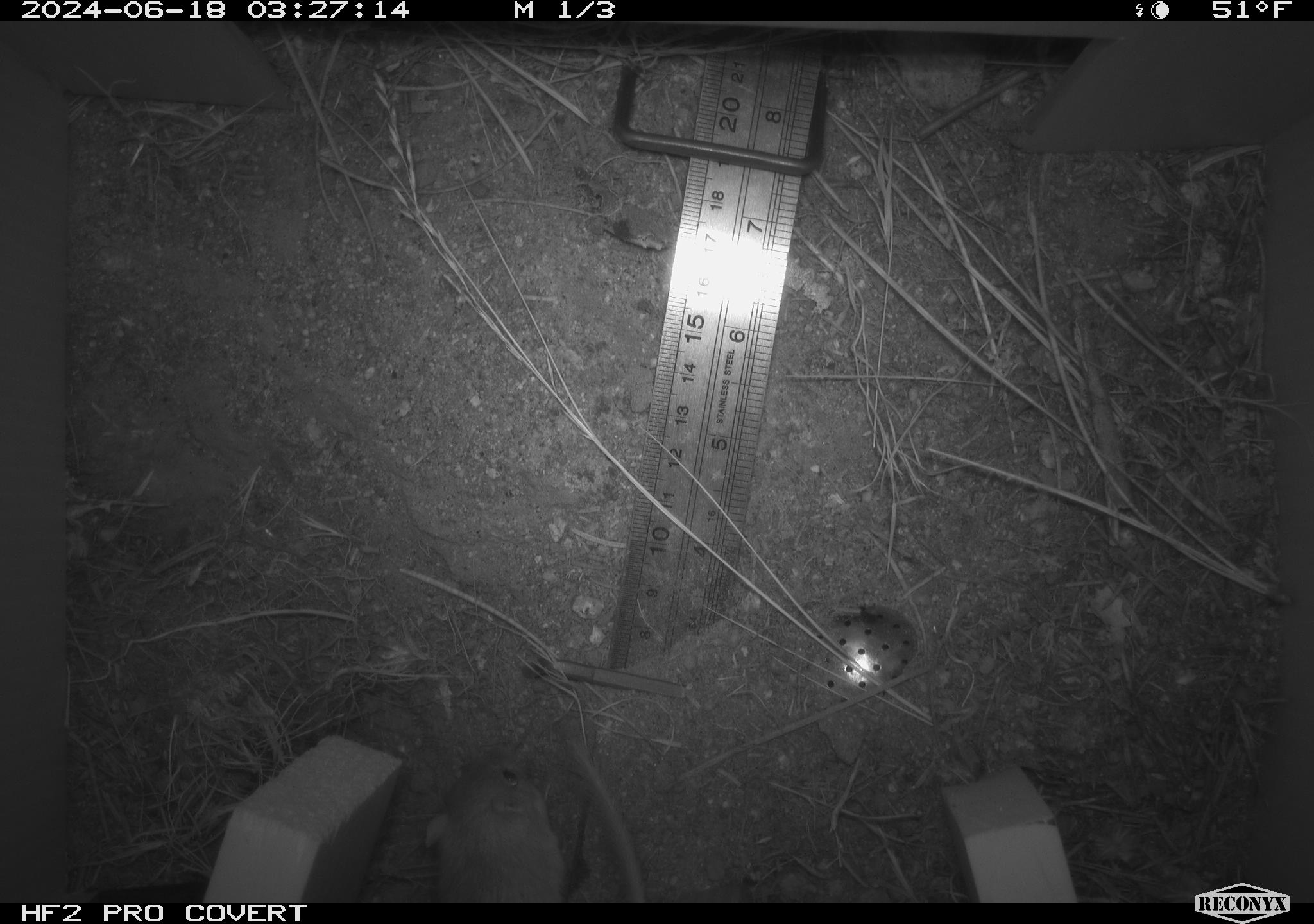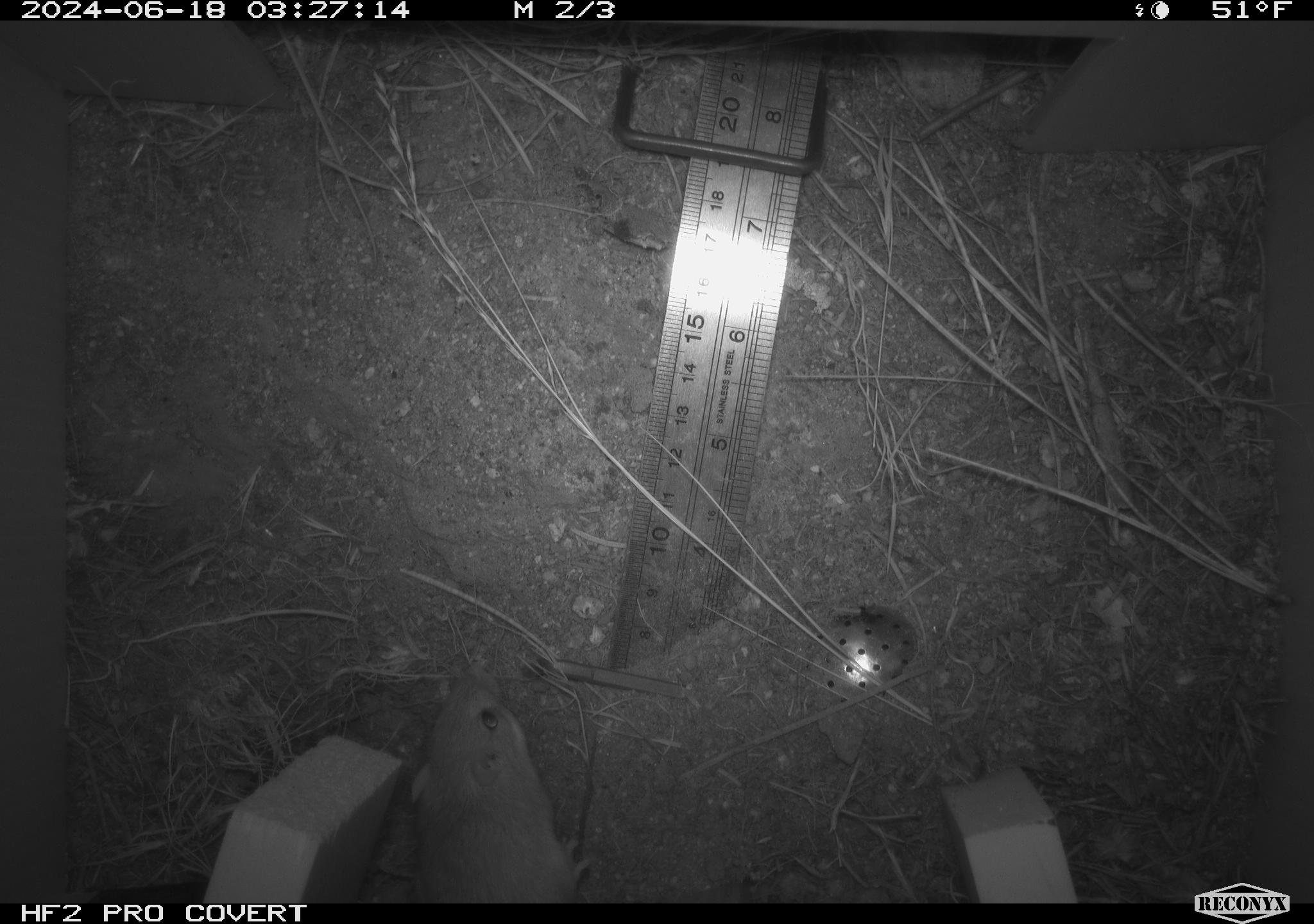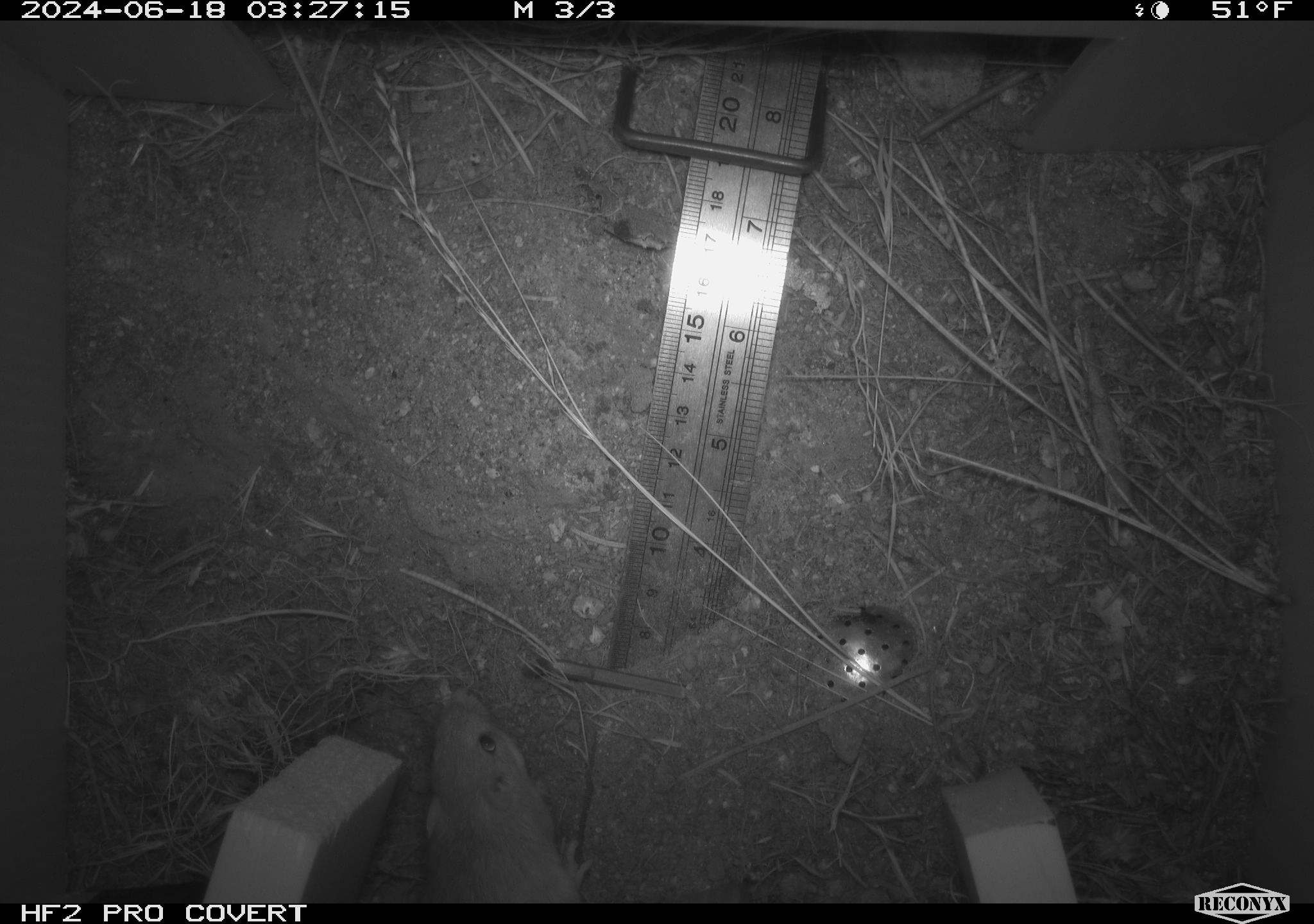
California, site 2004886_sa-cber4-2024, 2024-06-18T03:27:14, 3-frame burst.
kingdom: Animalia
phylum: Chordata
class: Mammalia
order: Rodentia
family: Heteromyidae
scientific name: Heteromyidae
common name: kangaroo rats and pocket mice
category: heteromyidae family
Heteromyidae family (kangaroo rats and pocket mice) (Heteromyidae).